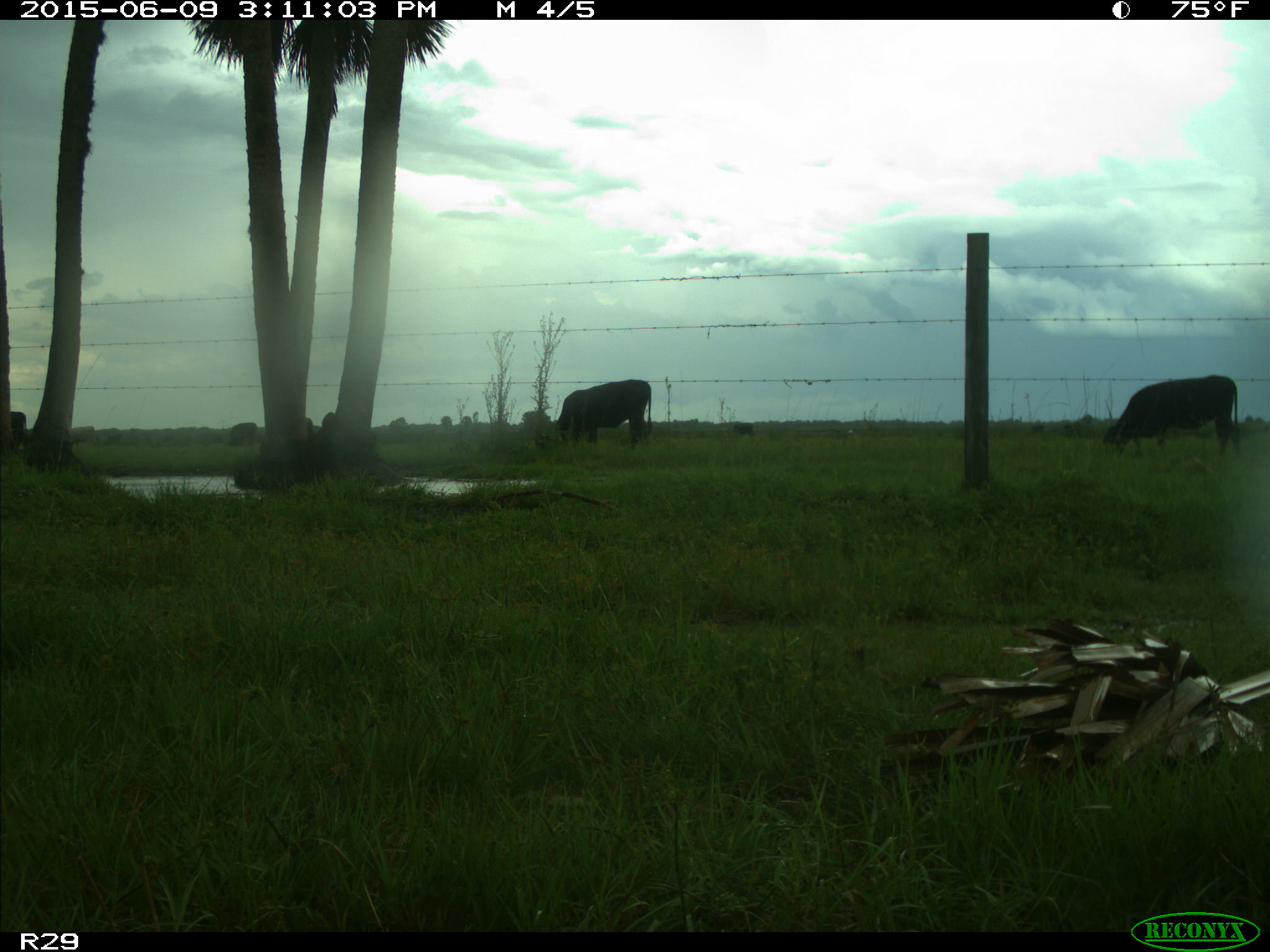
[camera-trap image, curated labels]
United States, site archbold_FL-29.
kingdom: Animalia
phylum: Chordata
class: Mammalia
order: Artiodactyla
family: Bovidae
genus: Bos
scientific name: Bos taurus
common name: domestic cow